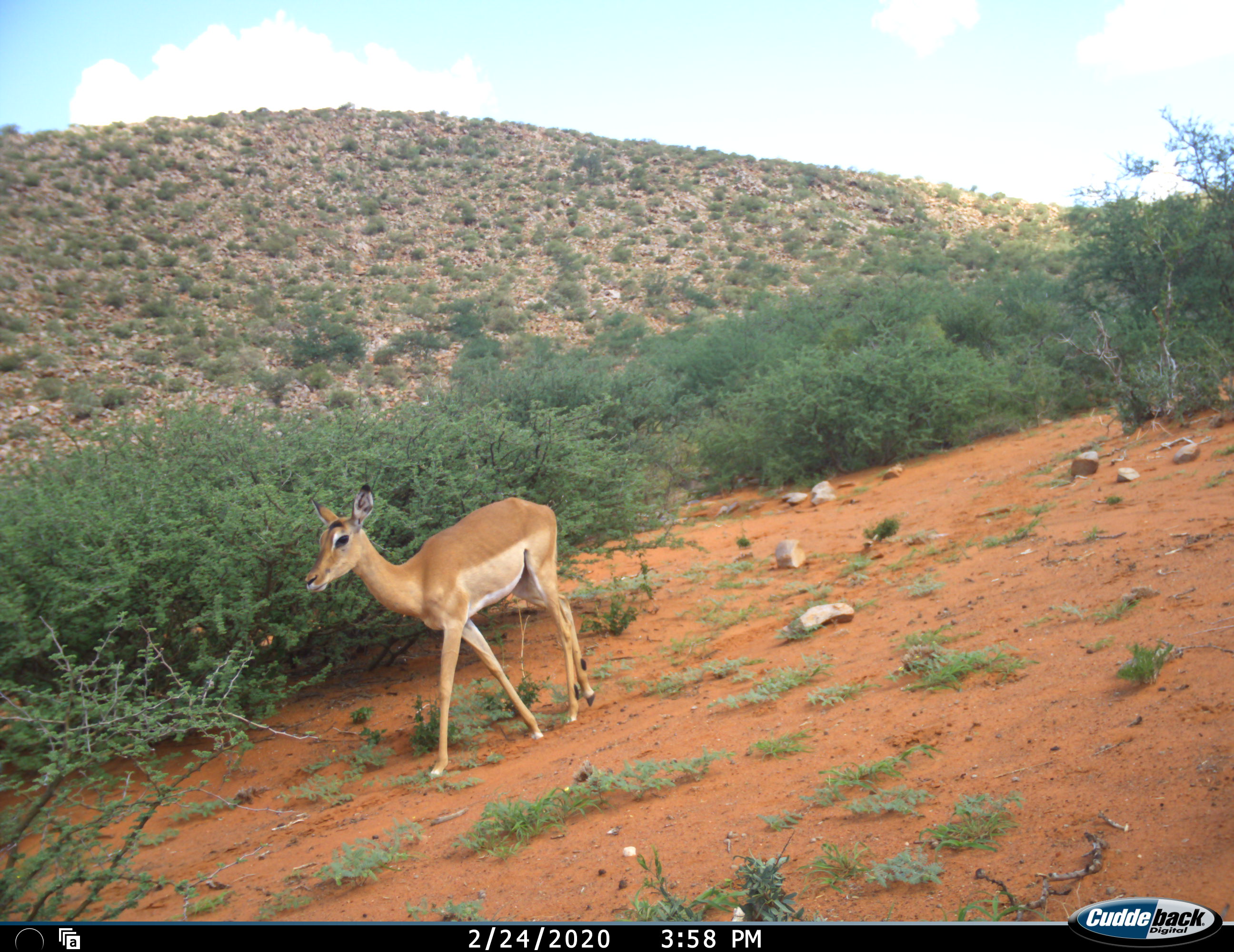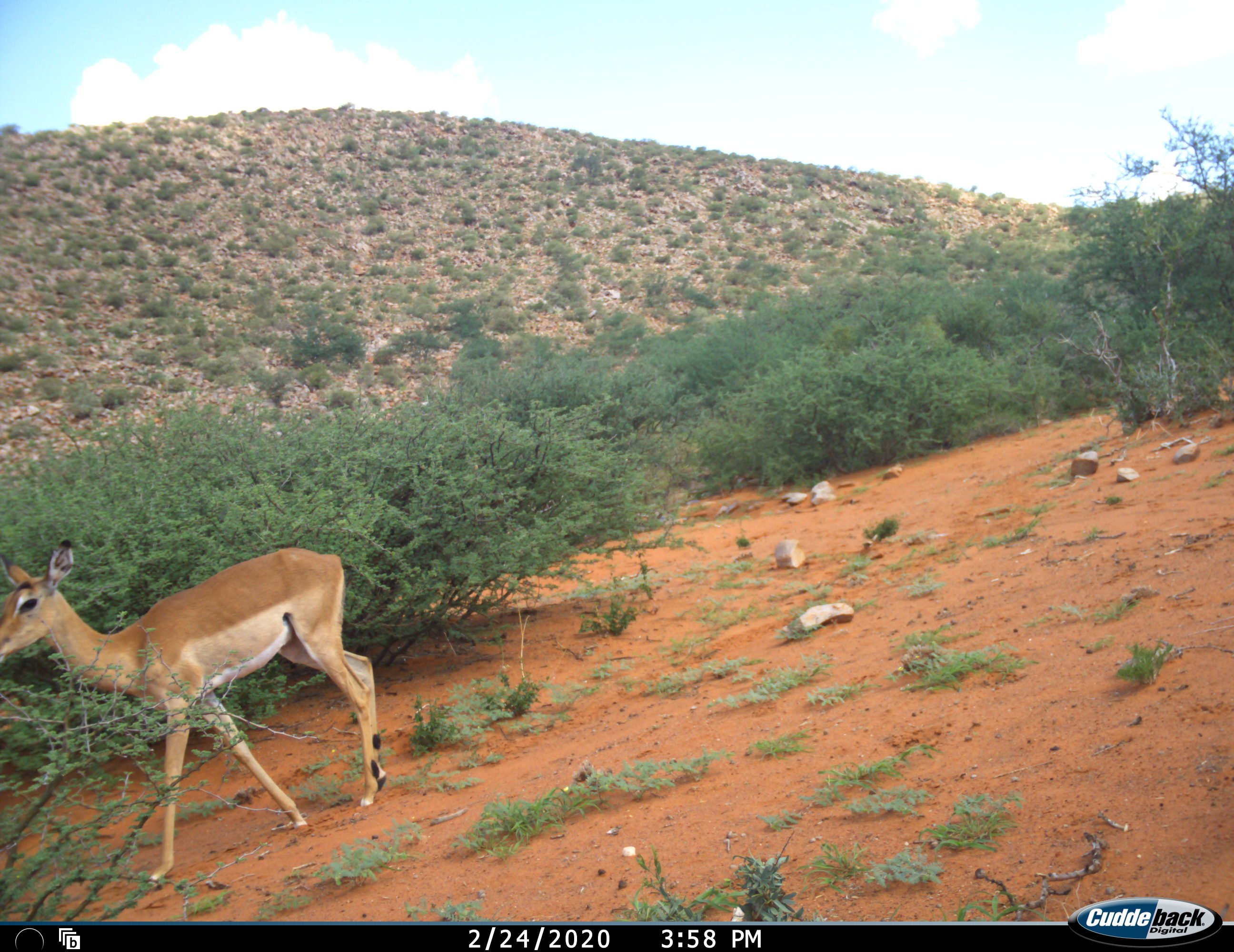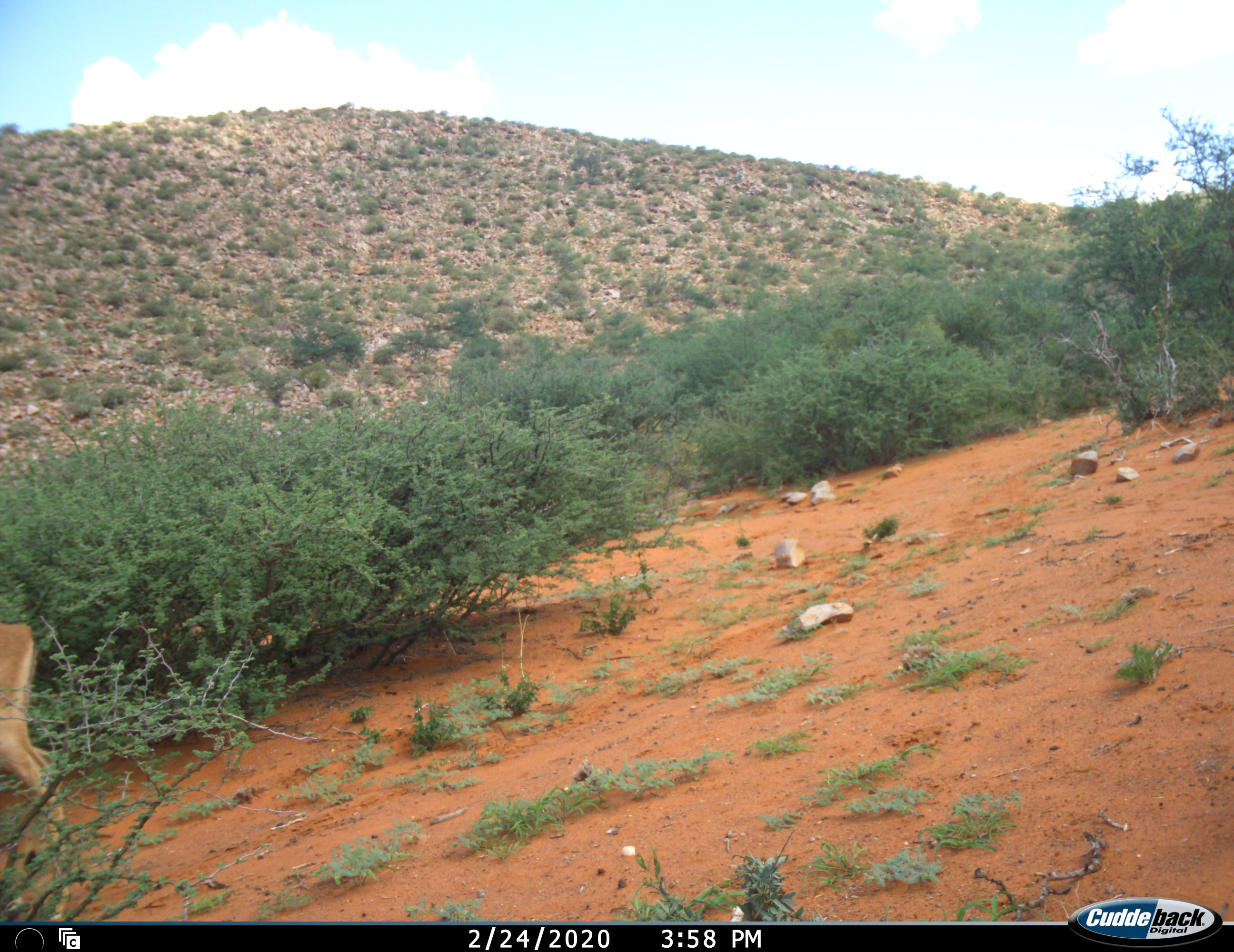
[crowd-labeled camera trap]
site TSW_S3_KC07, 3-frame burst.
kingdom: Animalia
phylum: Chordata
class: Mammalia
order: Artiodactyla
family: Bovidae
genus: Aepyceros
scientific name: Aepyceros melampus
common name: impala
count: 1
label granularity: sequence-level